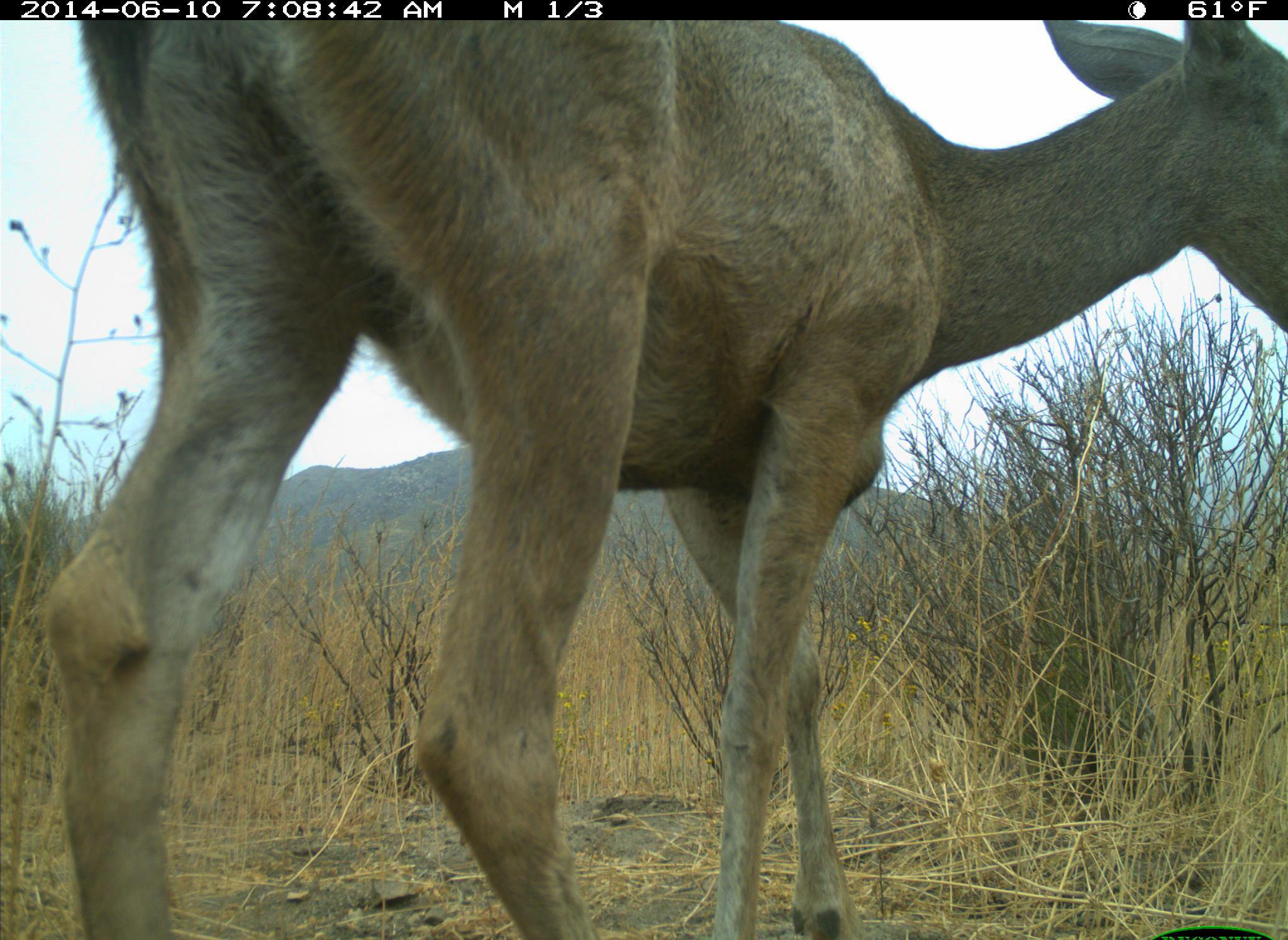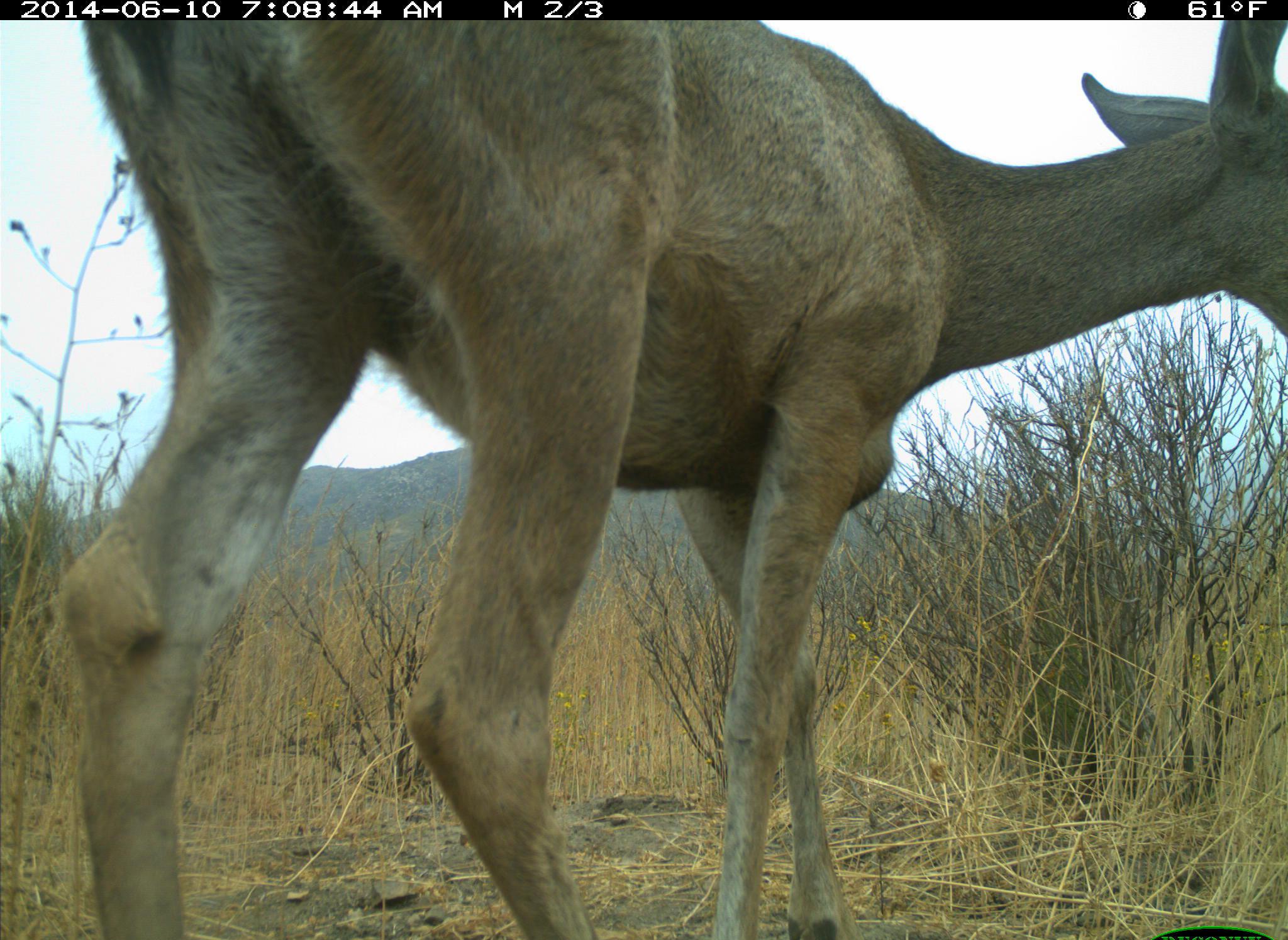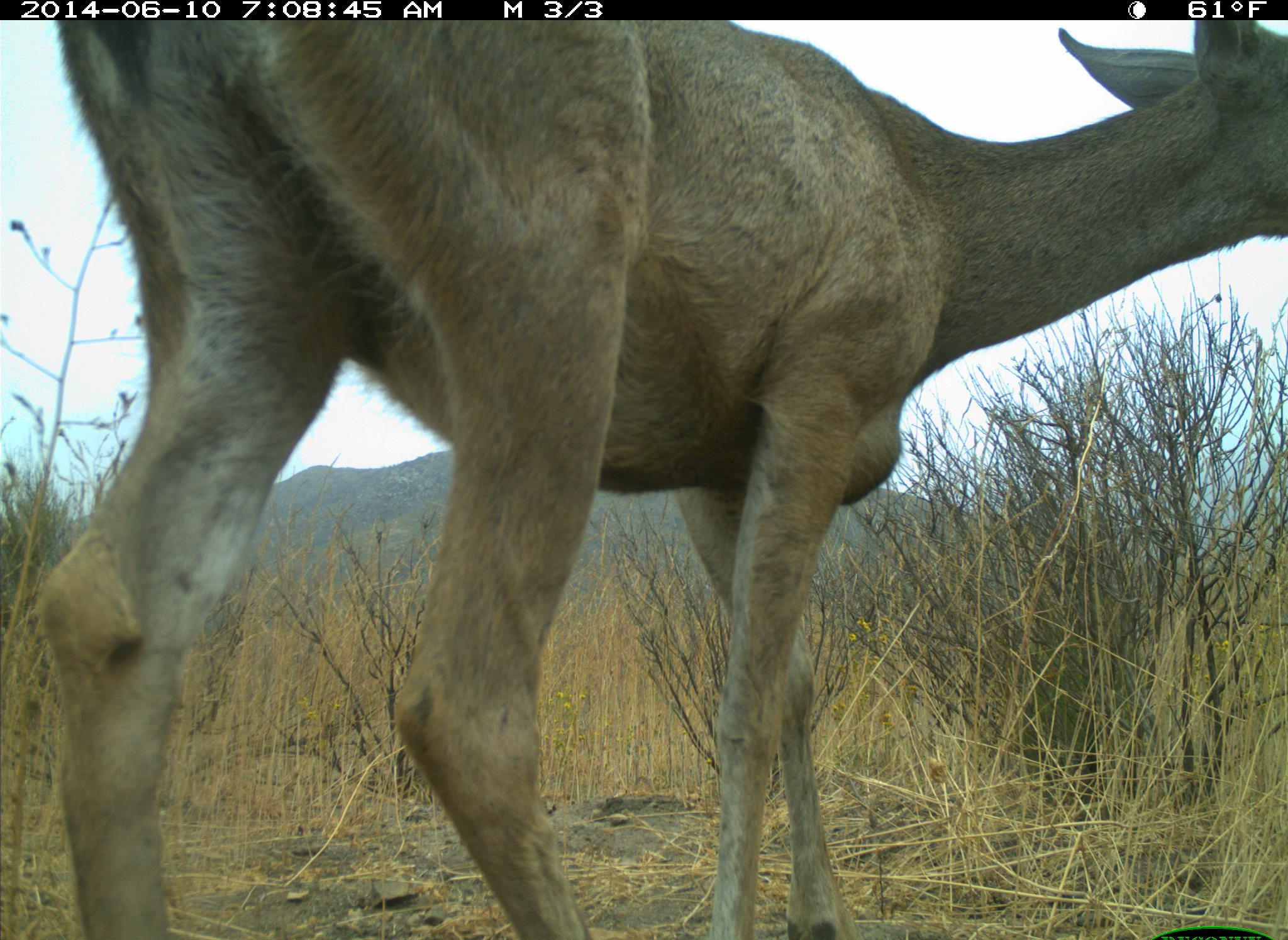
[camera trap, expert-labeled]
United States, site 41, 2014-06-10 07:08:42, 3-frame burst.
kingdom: Animalia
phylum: Chordata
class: Mammalia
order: Artiodactyla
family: Cervidae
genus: Odocoileus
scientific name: Odocoileus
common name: deer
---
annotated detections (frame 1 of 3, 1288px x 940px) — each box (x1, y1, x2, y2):
deer: (25, 17, 1288, 936)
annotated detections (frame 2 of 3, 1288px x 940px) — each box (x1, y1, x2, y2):
deer: (56, 24, 1287, 940)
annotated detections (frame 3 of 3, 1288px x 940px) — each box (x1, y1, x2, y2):
deer: (37, 20, 1284, 940)